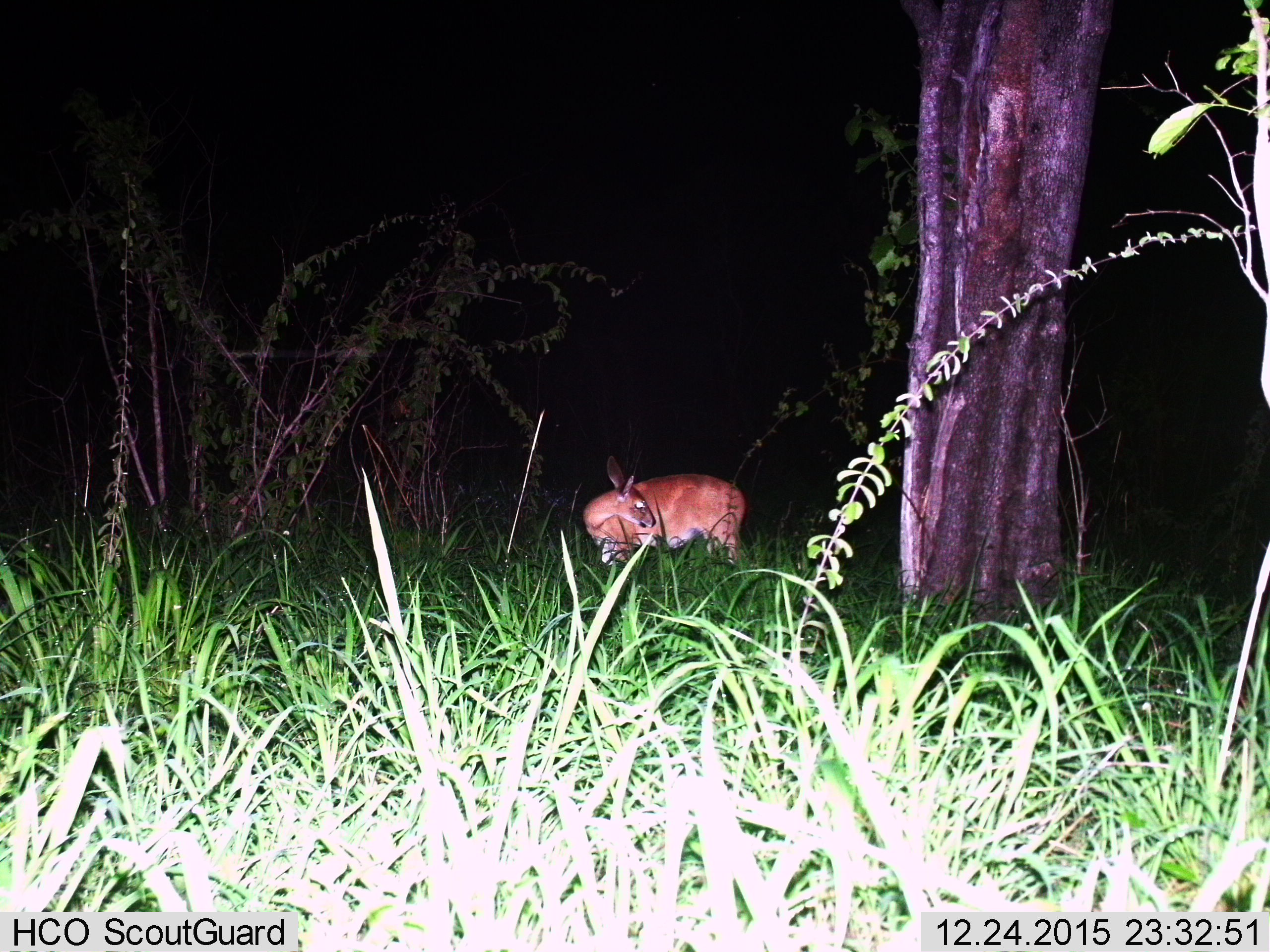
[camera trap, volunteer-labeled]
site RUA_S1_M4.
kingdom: Animalia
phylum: Chordata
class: Mammalia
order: Artiodactyla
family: Bovidae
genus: Sylvicapra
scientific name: Sylvicapra grimmia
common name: common duiker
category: duikercommongrey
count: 1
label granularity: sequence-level